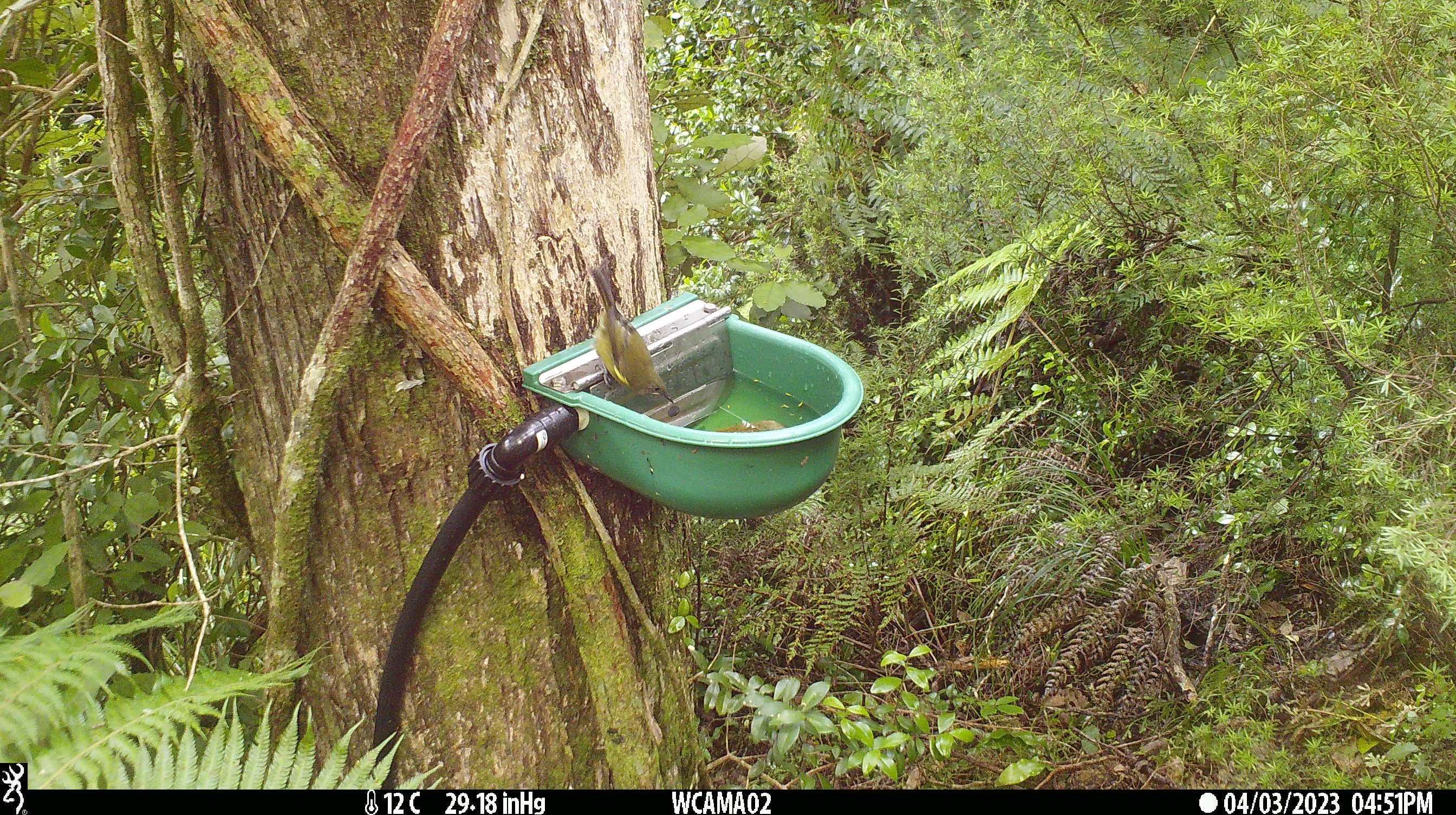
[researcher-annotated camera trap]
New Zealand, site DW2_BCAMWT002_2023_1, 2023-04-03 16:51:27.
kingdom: Animalia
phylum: Chordata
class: Aves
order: Passeriformes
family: Meliphagidae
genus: Anthornis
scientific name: Anthornis melanura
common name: new zealand bellbird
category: bellbird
Bellbird (new zealand bellbird) (Anthornis melanura).